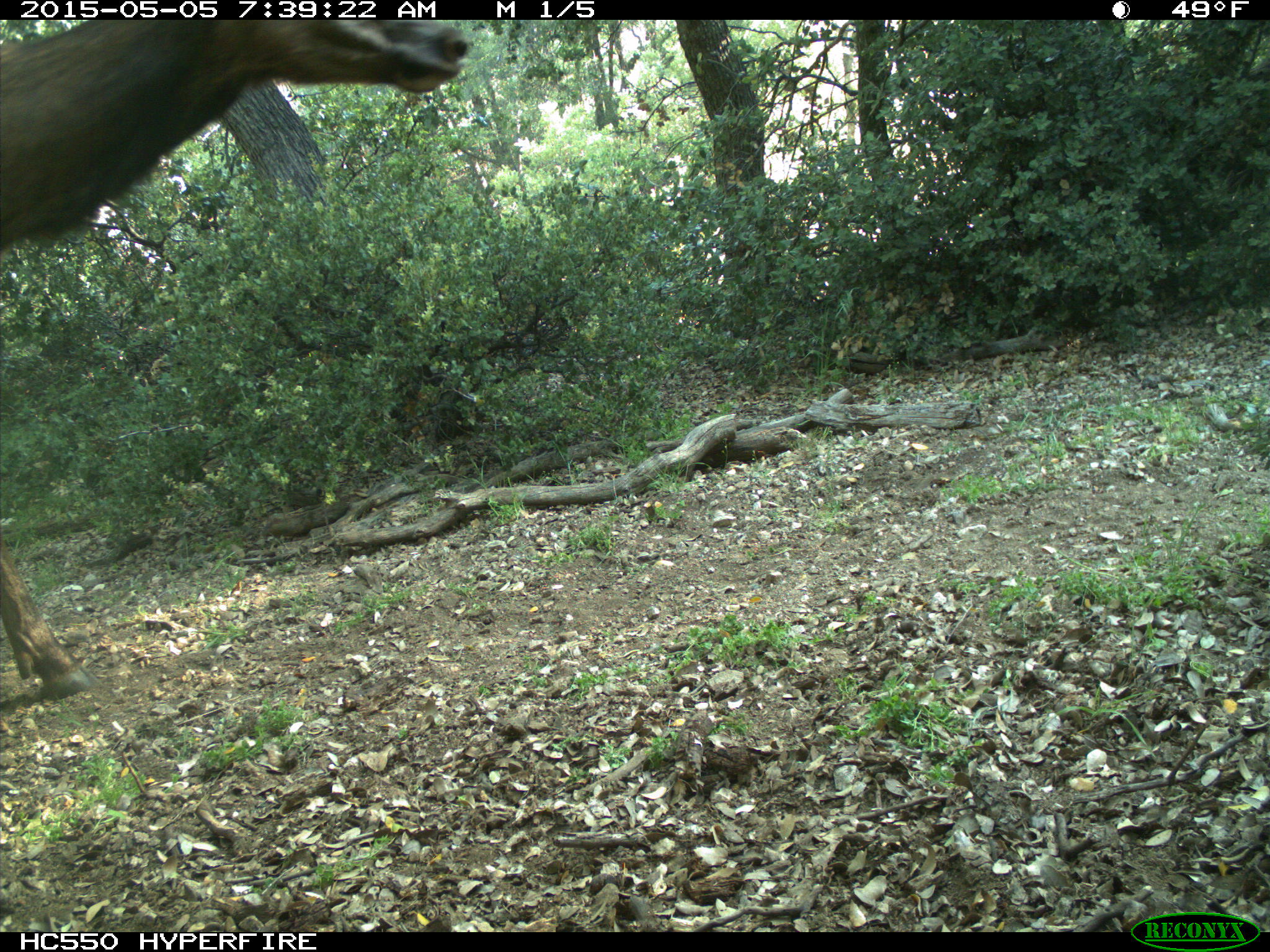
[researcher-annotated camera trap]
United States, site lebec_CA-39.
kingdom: Animalia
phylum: Chordata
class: Mammalia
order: Artiodactyla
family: Cervidae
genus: Cervus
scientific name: Cervus canadensis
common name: elk